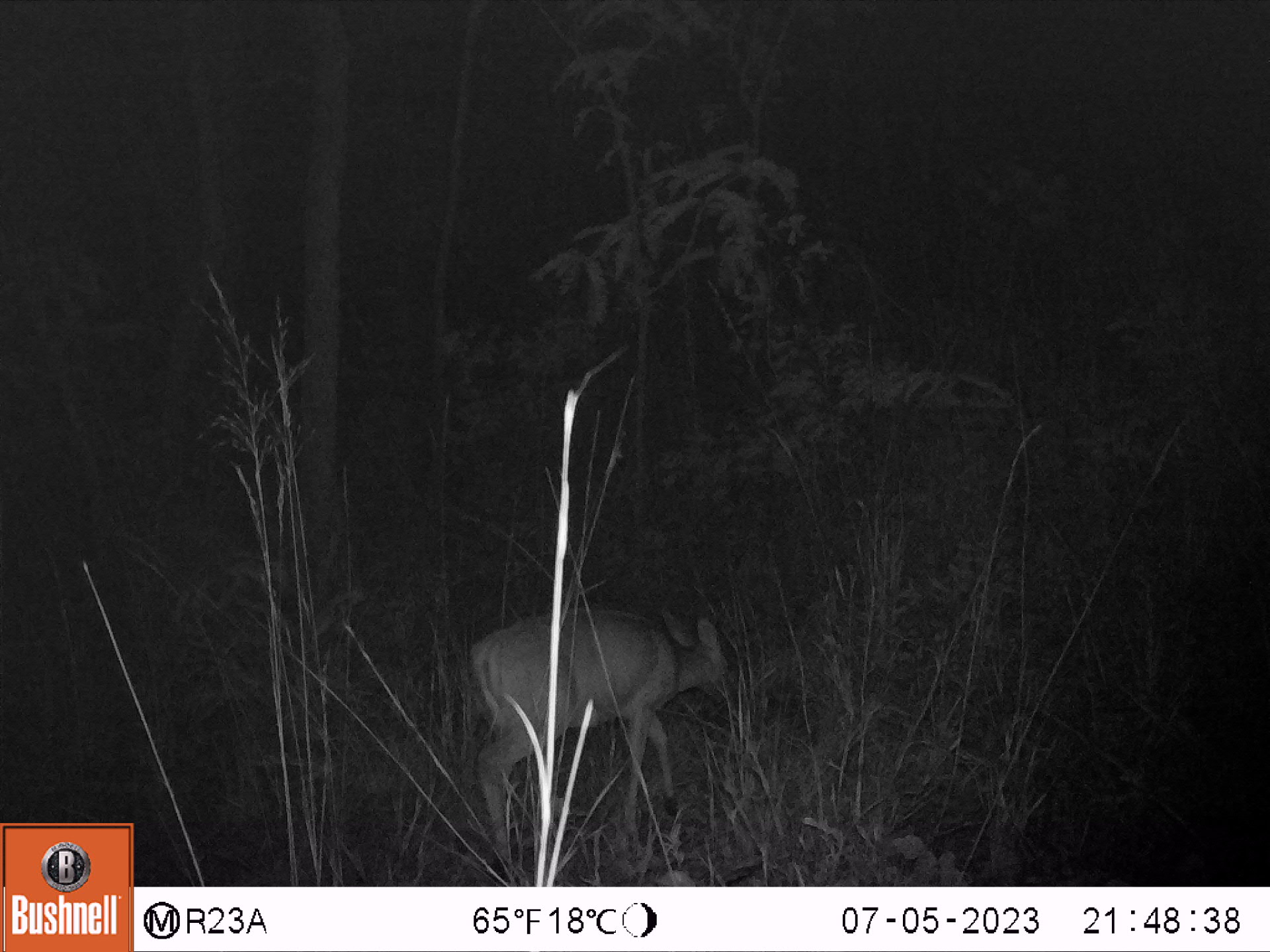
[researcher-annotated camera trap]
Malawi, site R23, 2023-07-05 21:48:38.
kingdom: Animalia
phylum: Chordata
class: Mammalia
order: Artiodactyla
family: Bovidae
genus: Sylvicapra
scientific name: Sylvicapra grimmia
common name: common duiker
Common duiker (Sylvicapra grimmia), count 1.